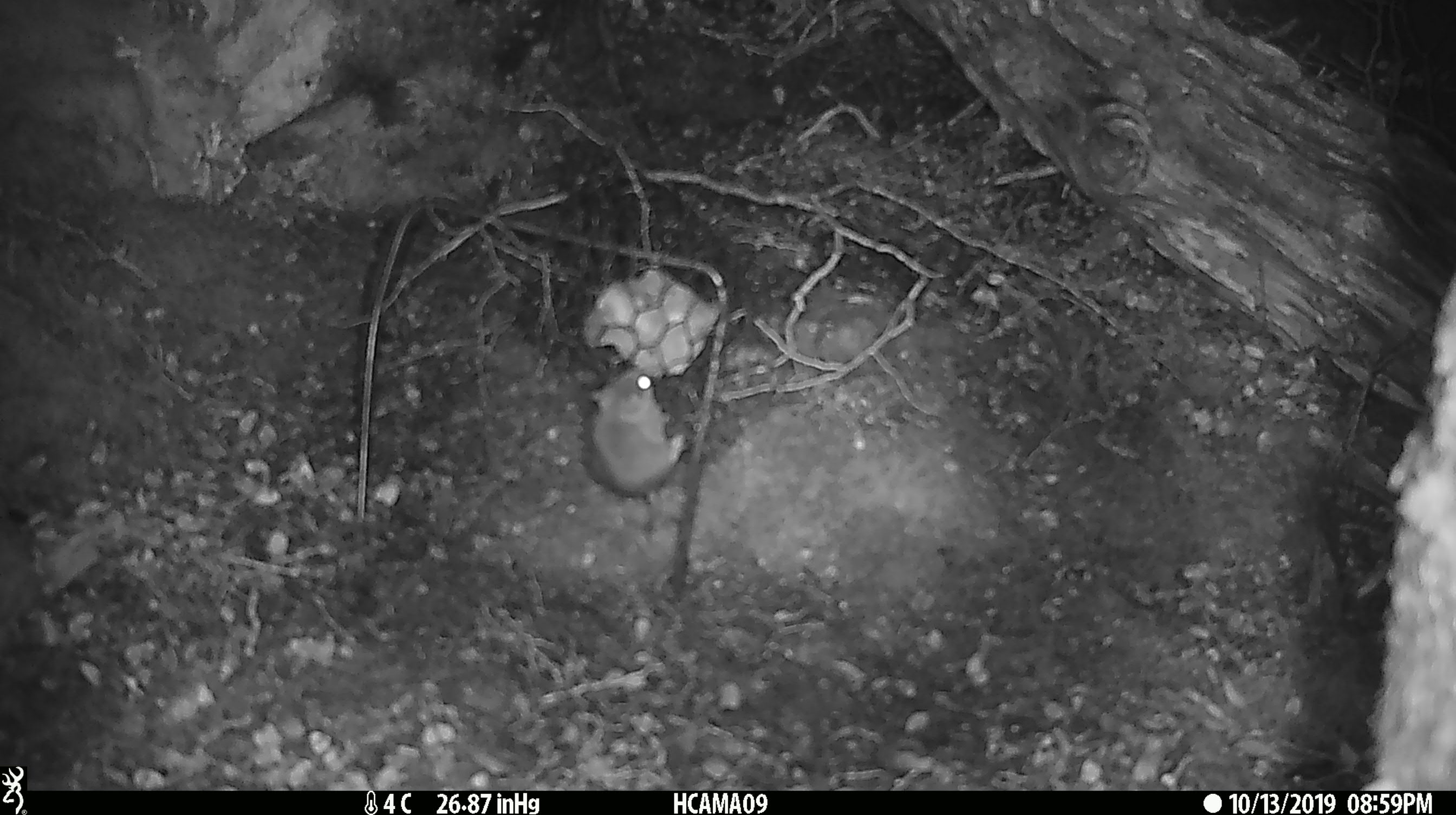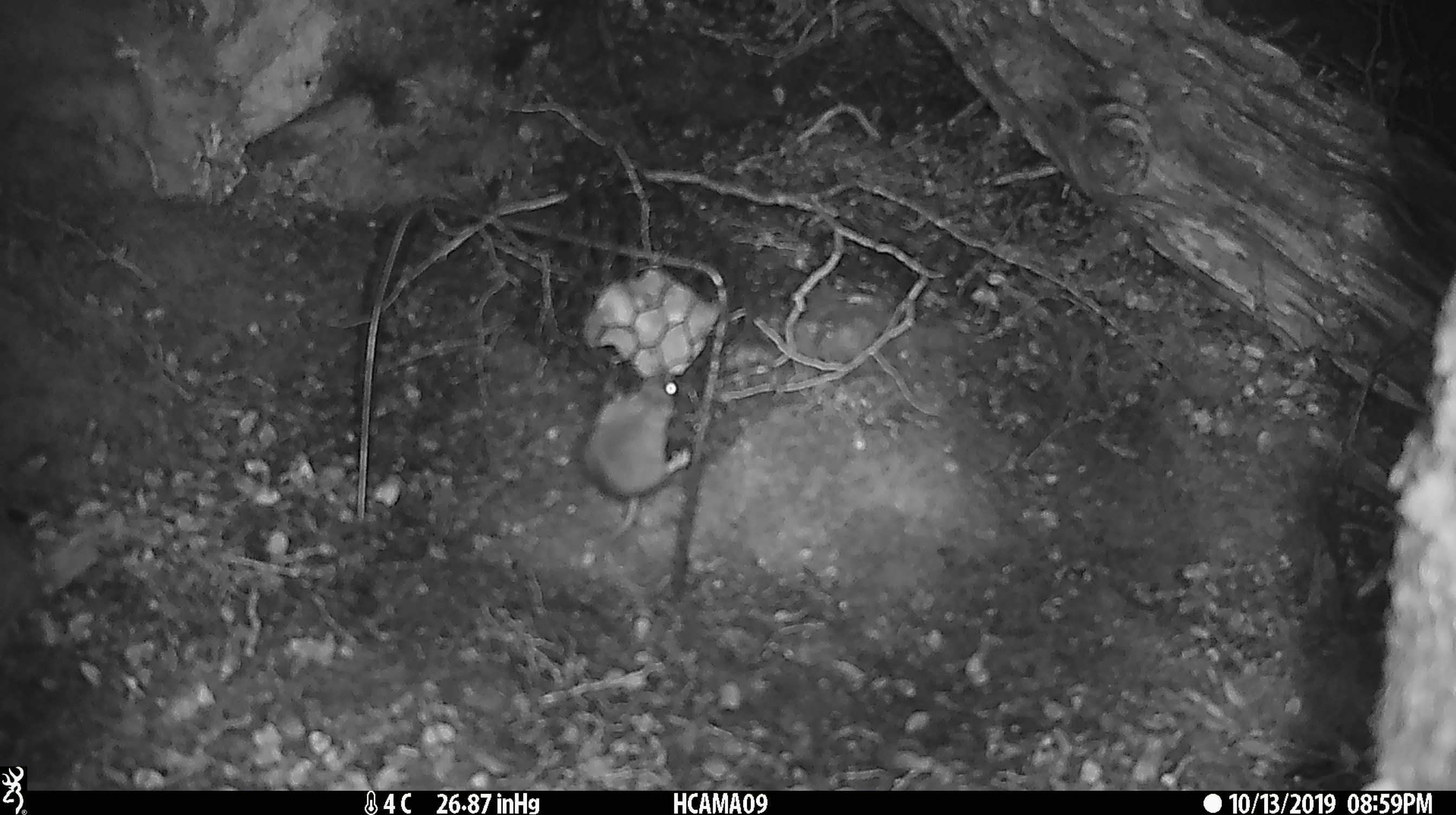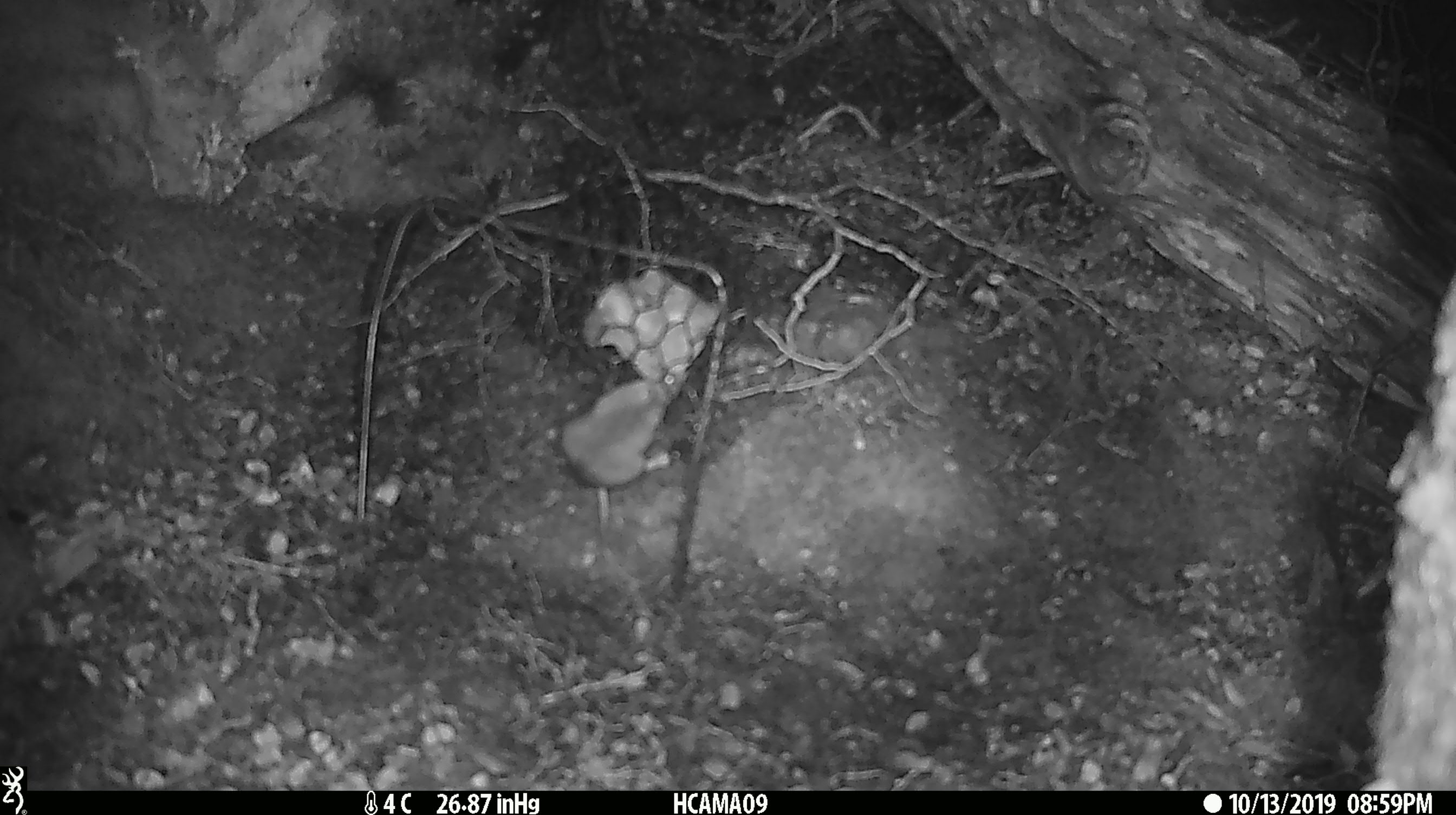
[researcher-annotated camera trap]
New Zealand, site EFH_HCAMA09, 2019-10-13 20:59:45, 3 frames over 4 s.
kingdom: Animalia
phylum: Chordata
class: Mammalia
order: Rodentia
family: Muridae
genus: Mus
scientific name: Mus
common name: mouse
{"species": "mouse (Mus)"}